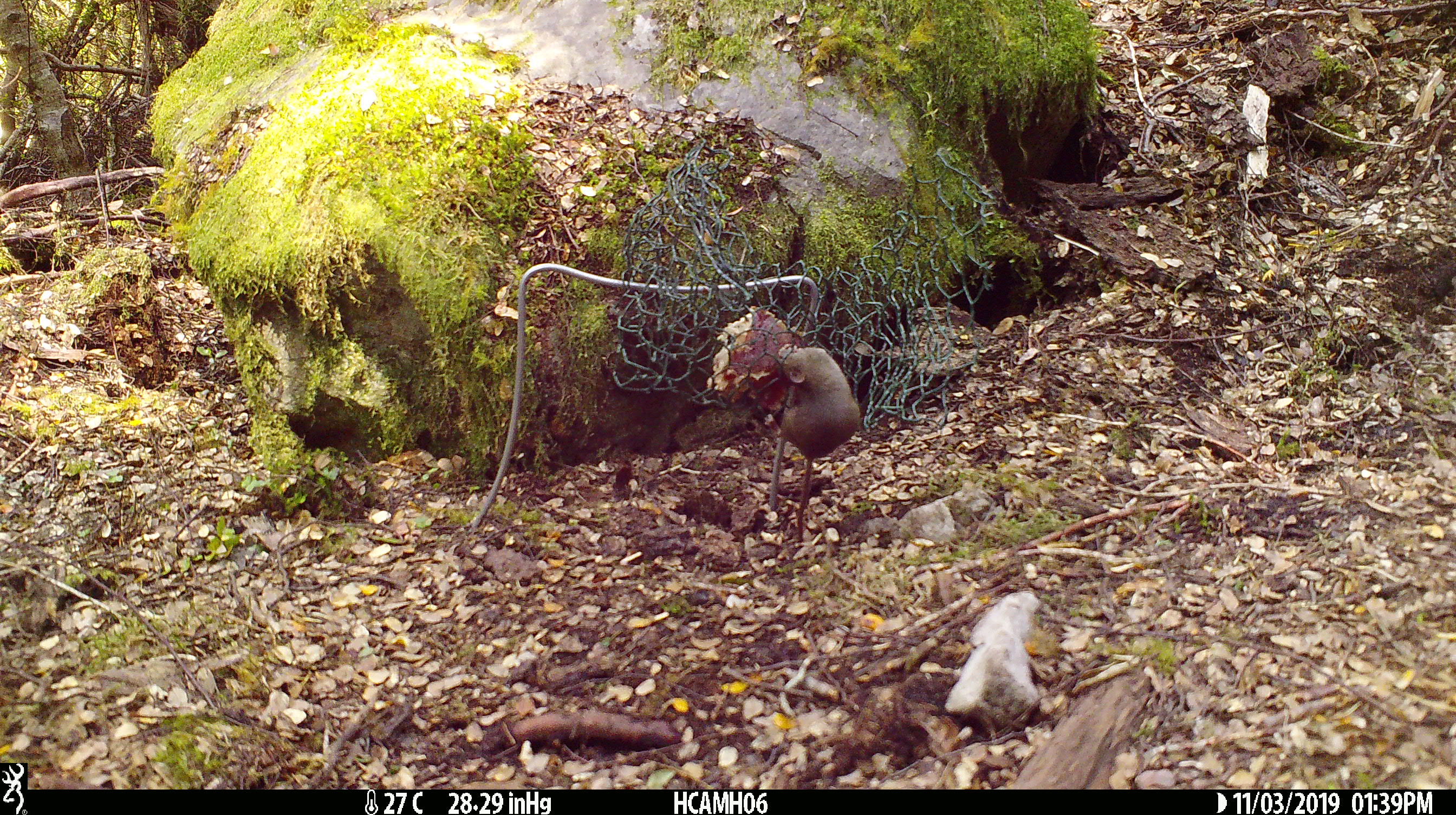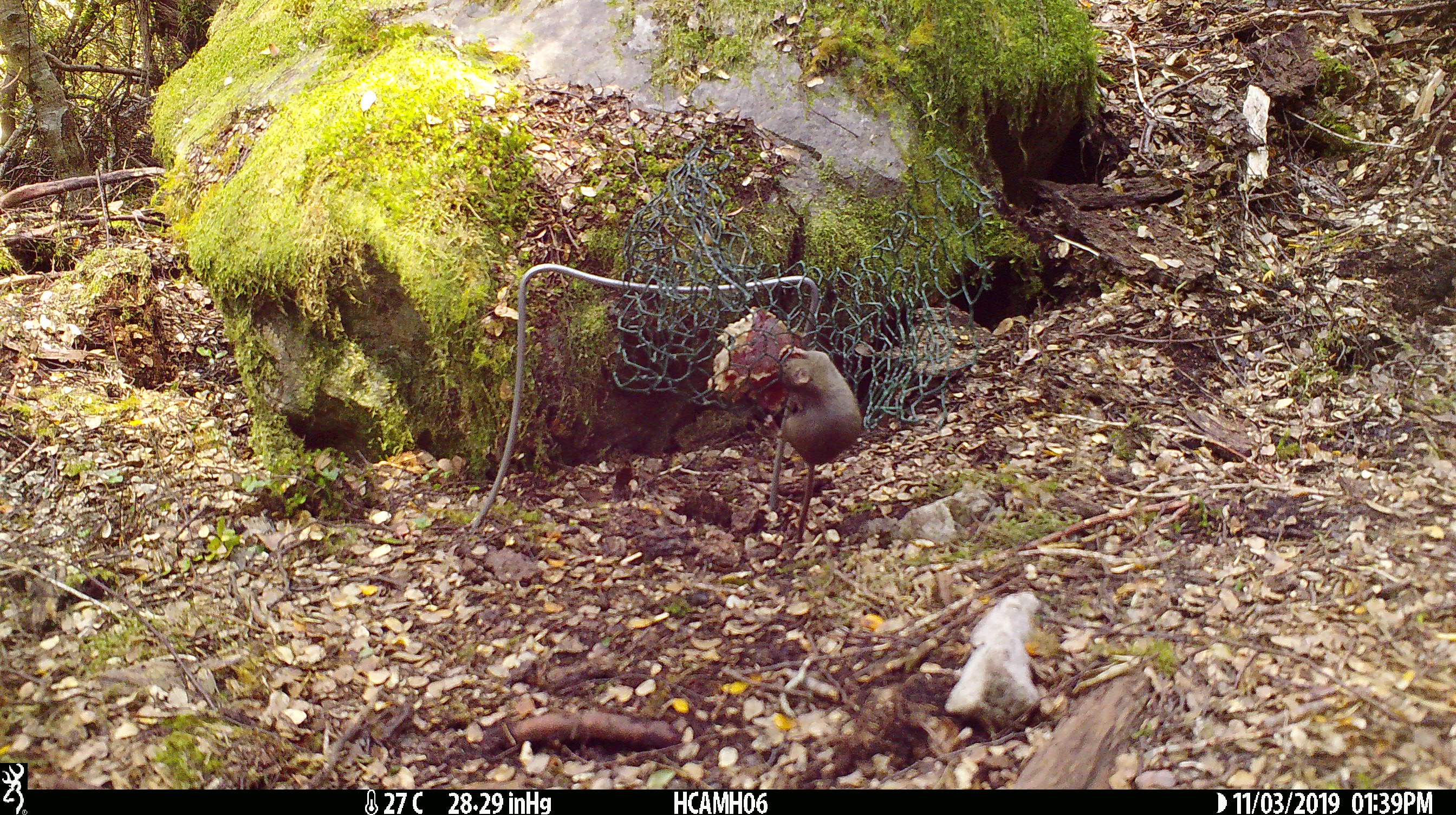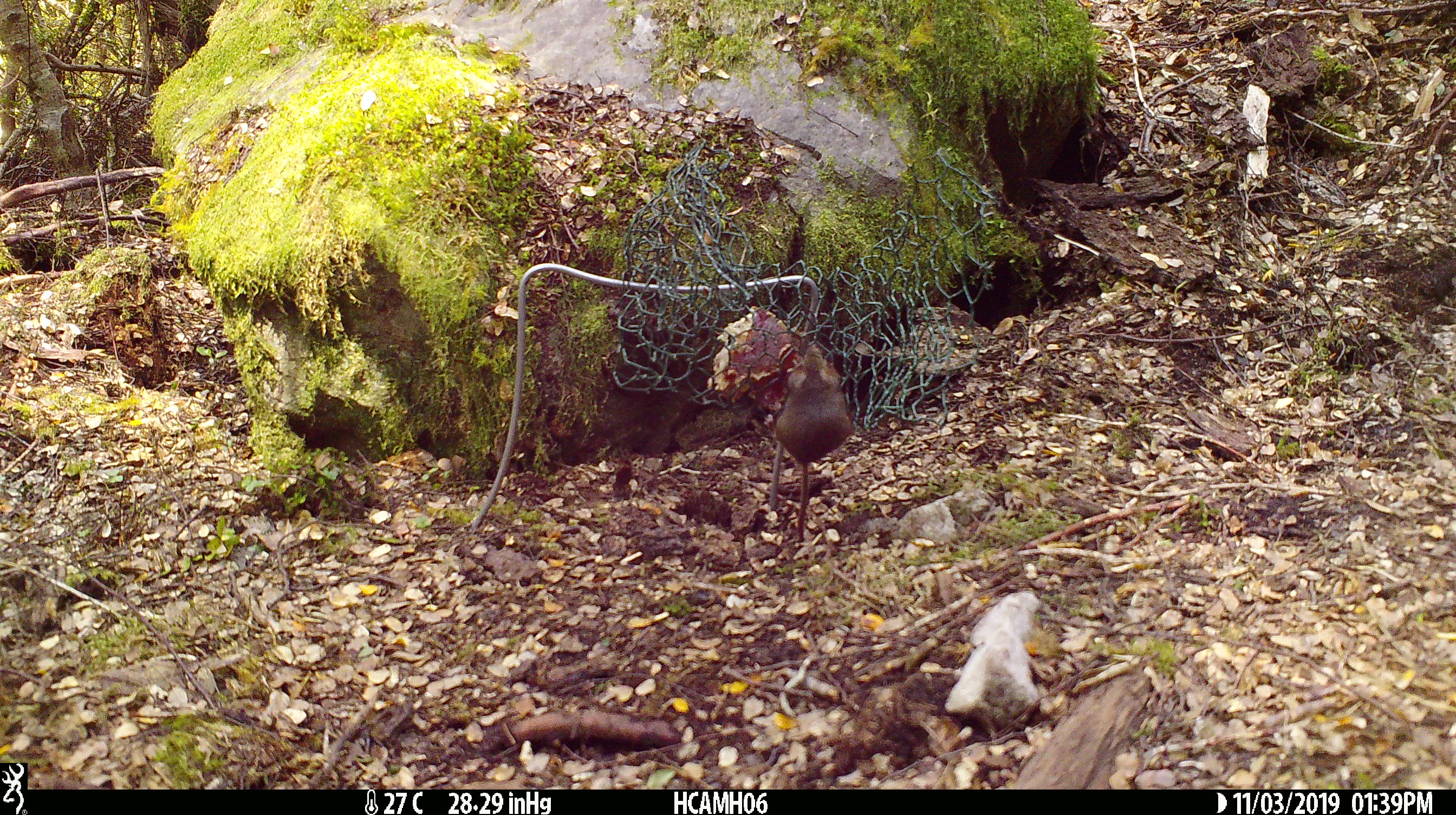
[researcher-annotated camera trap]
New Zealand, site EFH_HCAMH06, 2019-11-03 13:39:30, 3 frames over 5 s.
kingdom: Animalia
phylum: Chordata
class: Mammalia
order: Rodentia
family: Muridae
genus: Mus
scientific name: Mus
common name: mouse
Mouse (Mus).